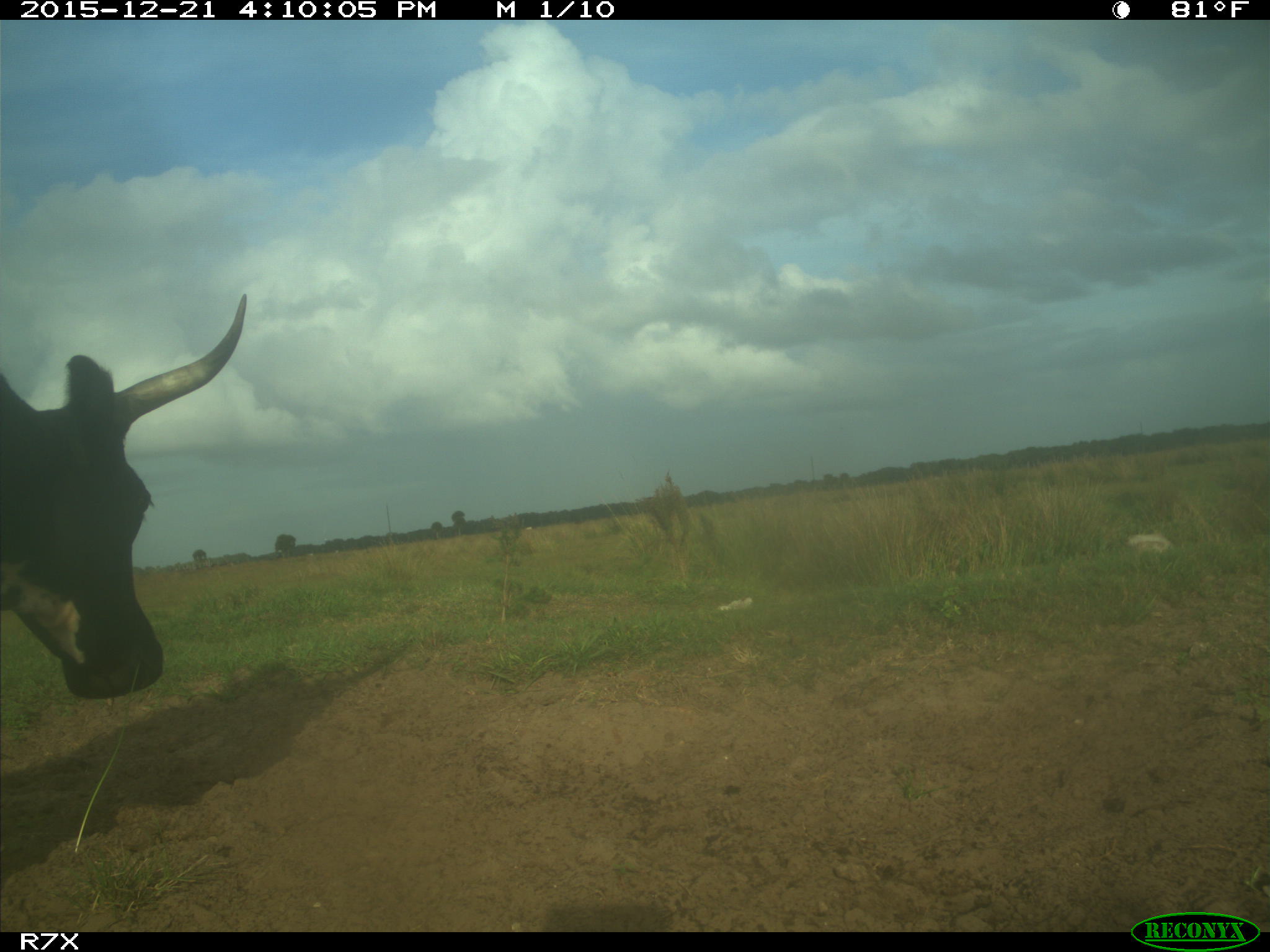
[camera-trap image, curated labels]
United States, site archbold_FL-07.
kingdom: Animalia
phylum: Chordata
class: Mammalia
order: Artiodactyla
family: Bovidae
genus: Bos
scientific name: Bos taurus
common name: domestic cow